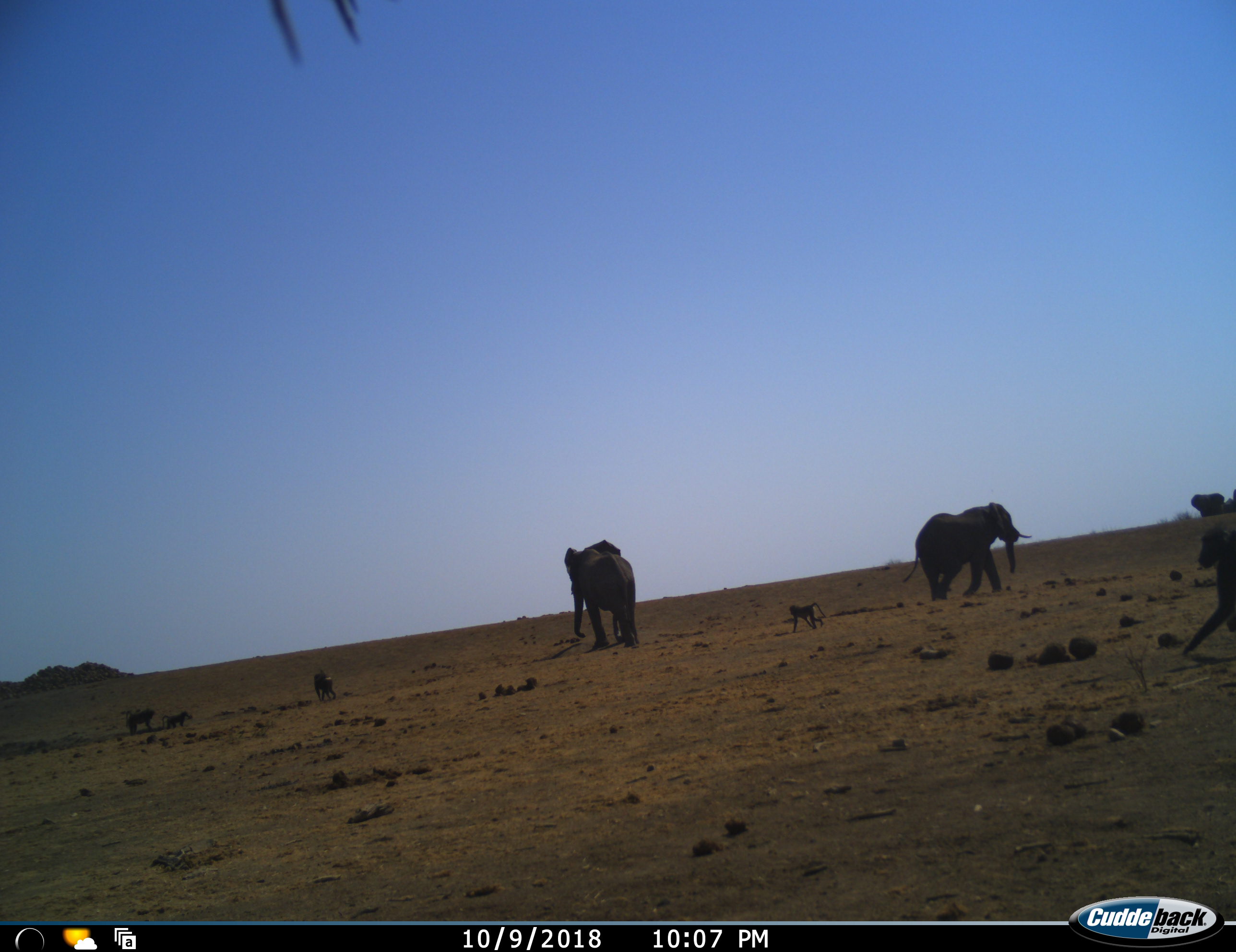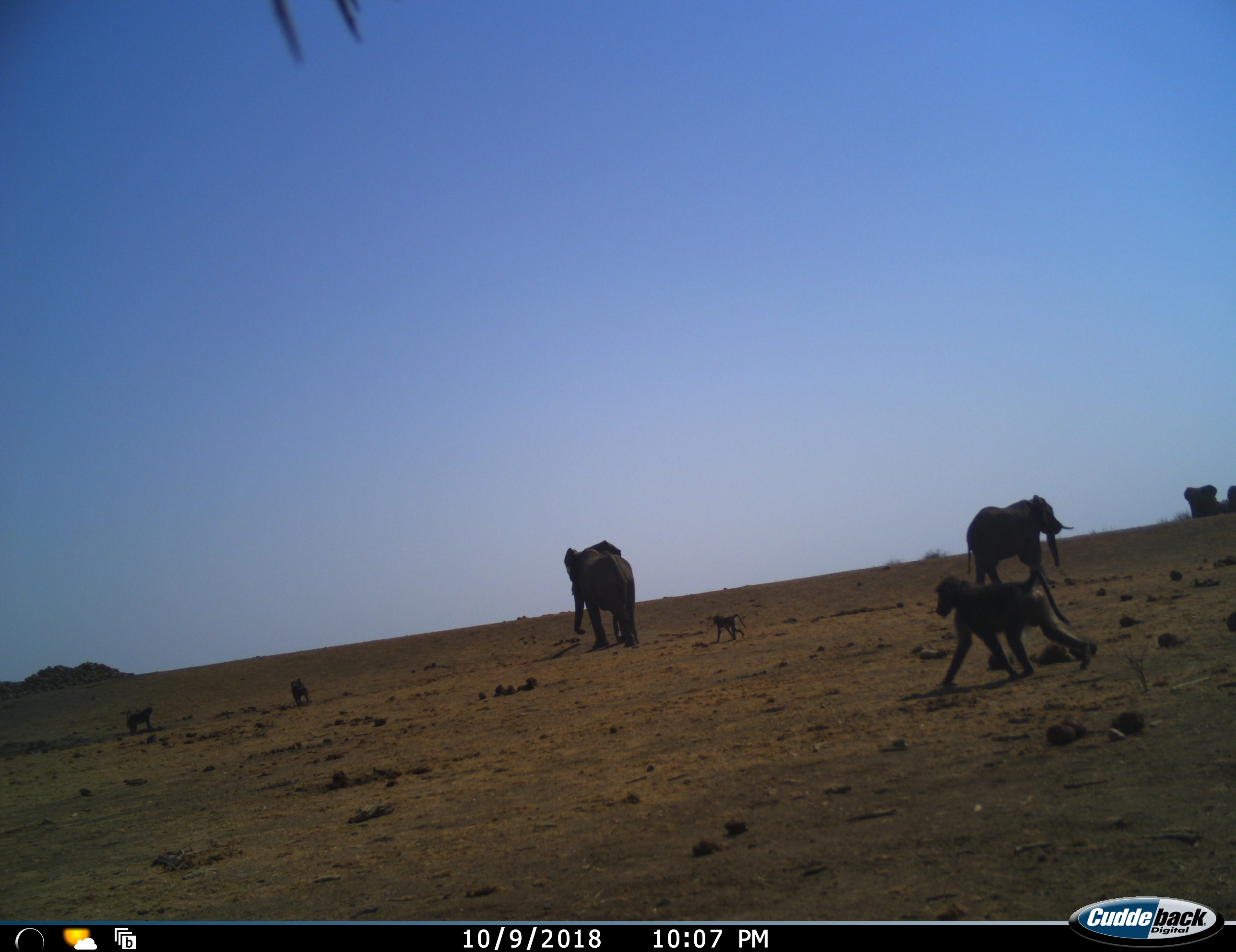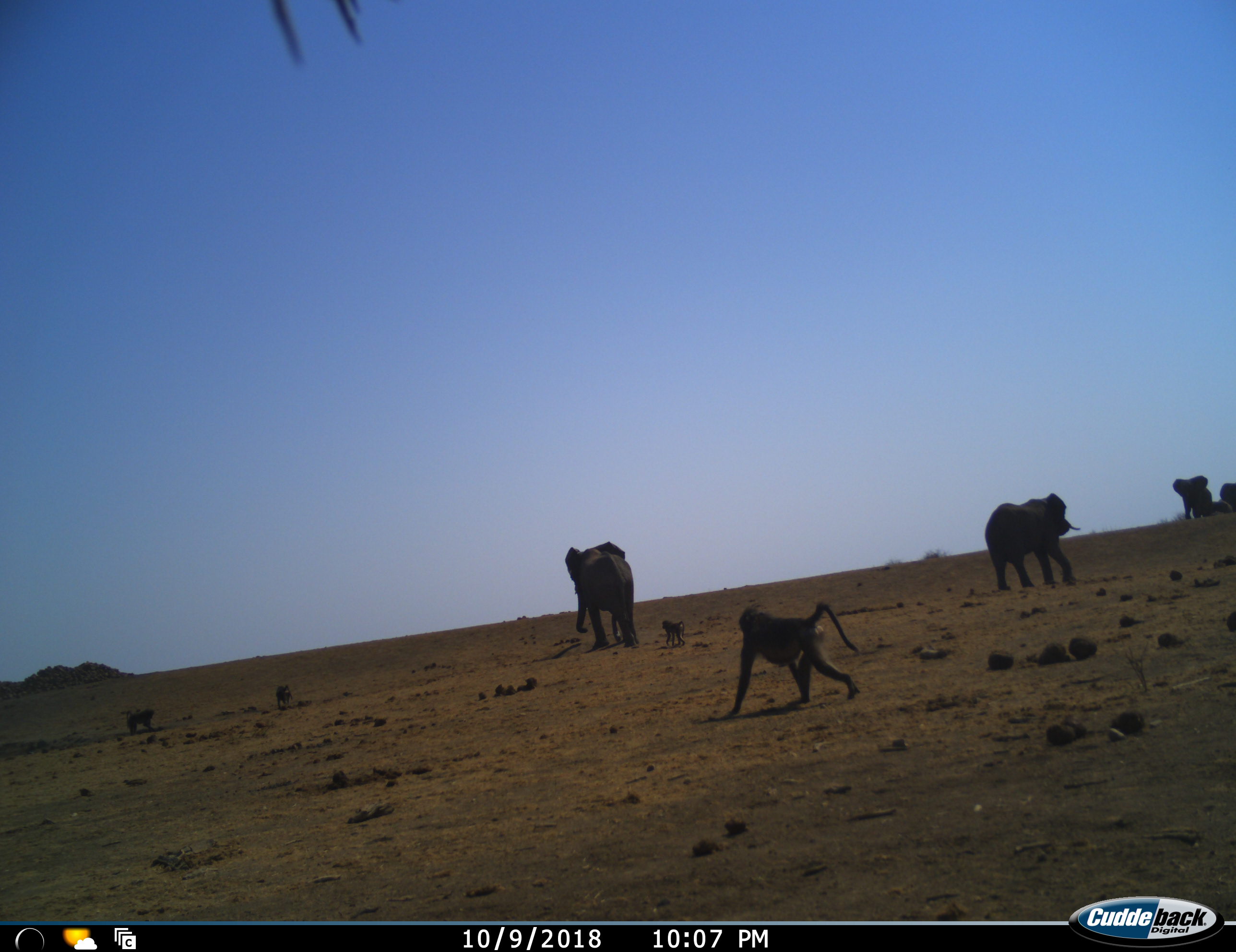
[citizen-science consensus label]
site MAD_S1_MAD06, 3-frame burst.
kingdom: Animalia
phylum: Chordata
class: Mammalia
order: Primates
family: Cercopithecidae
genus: Papio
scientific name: Papio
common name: baboon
Baboon (Papio), count 5. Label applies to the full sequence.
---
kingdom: Animalia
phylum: Chordata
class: Mammalia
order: Proboscidea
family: Elephantidae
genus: Loxodonta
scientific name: Loxodonta africana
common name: african bush elephant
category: elephant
Elephant (african bush elephant) (Loxodonta africana), count 3. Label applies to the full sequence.